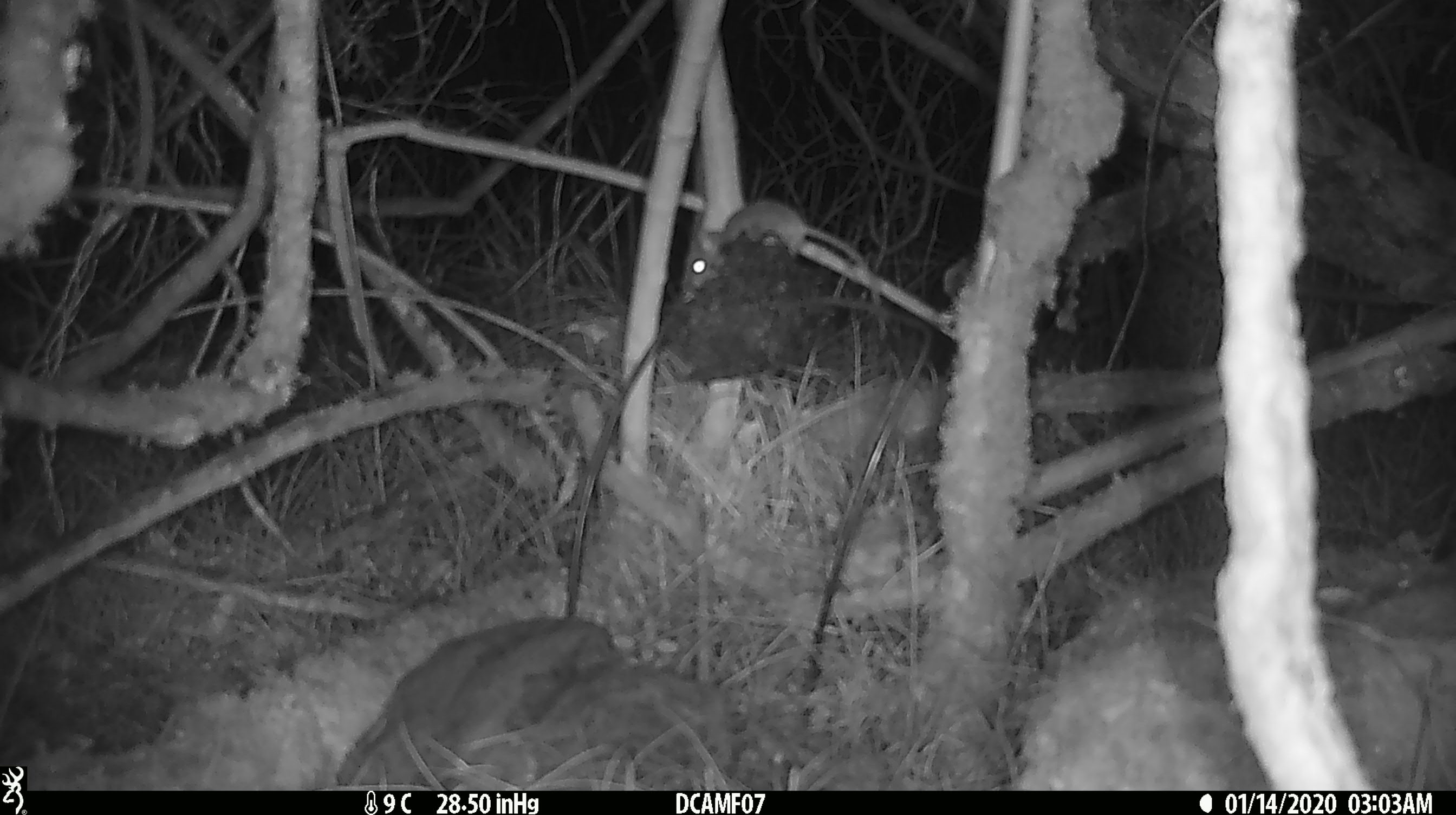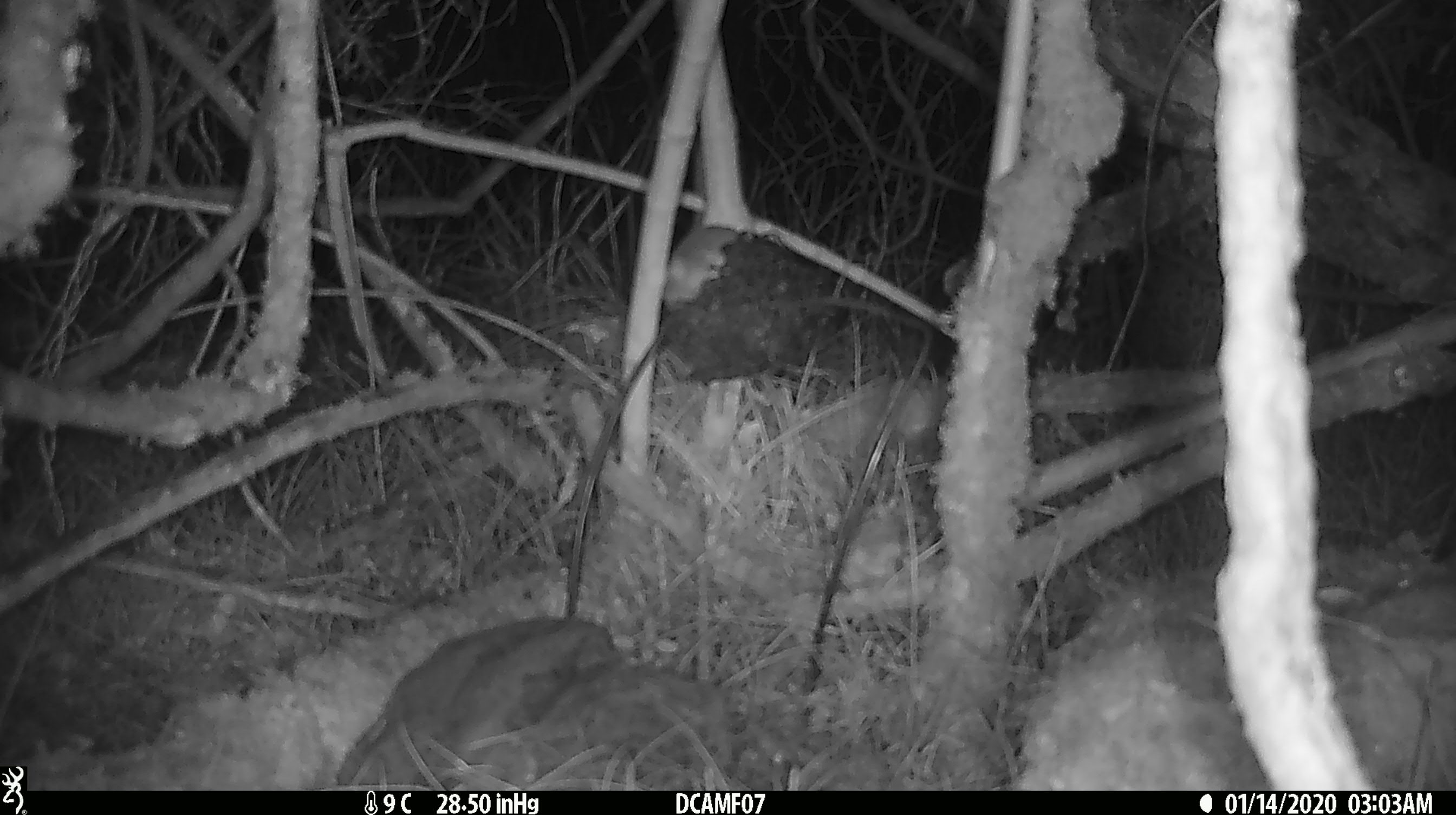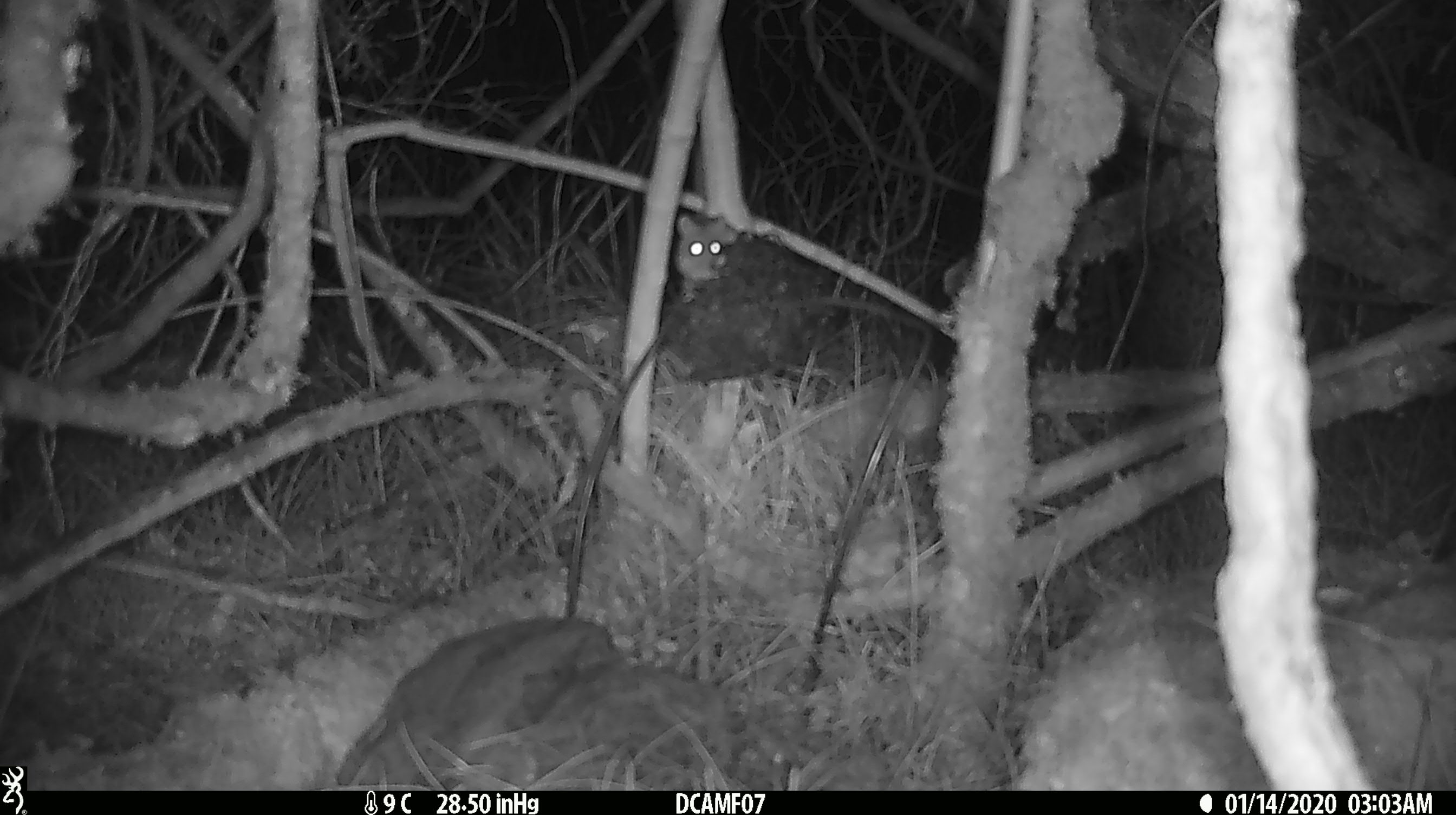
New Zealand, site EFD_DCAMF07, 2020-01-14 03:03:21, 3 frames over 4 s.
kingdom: Animalia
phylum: Chordata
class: Mammalia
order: Rodentia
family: Muridae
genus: Mus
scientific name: Mus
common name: mouse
Mouse (Mus).